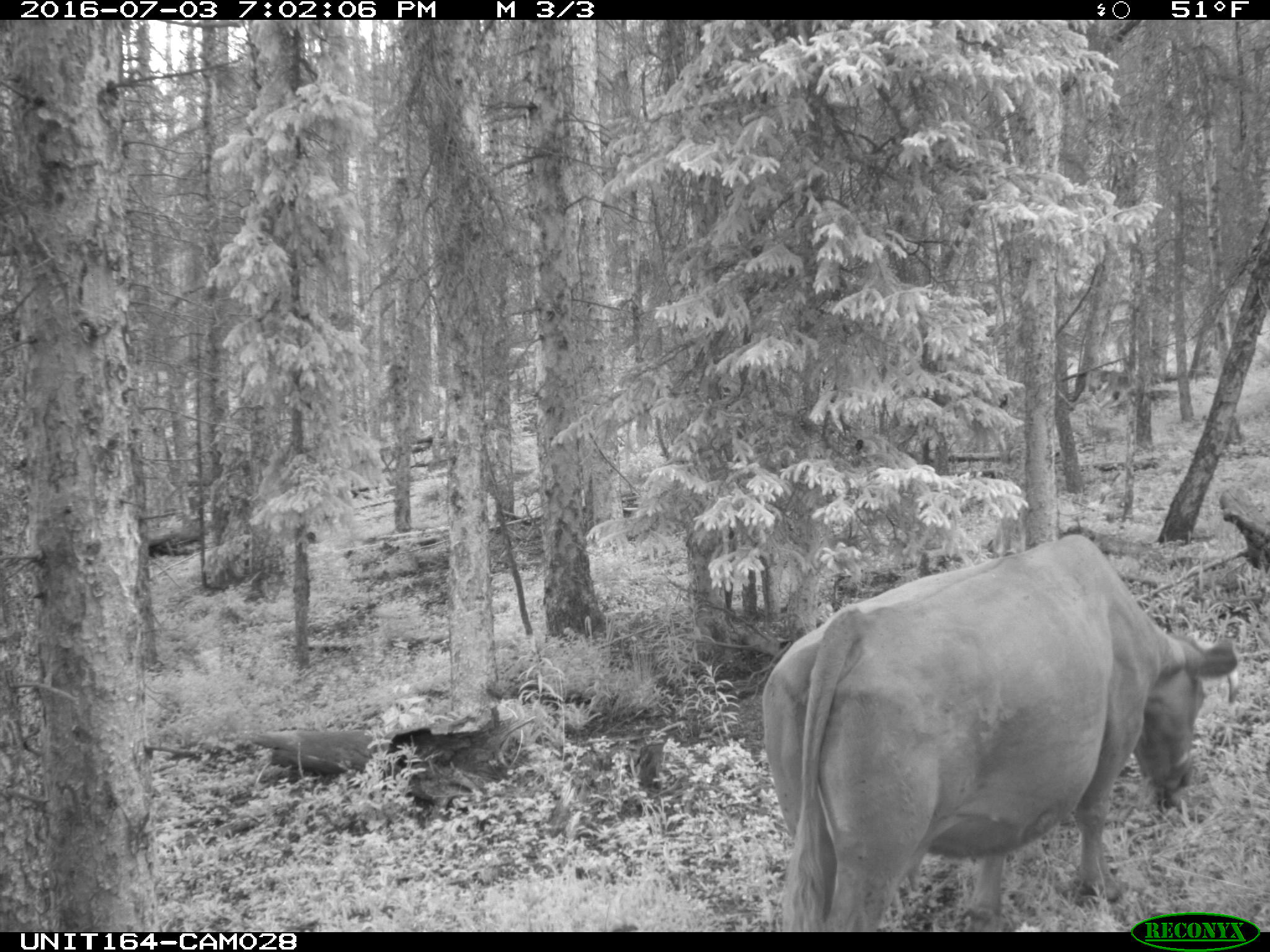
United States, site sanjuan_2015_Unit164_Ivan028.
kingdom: Animalia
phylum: Chordata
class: Mammalia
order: Artiodactyla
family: Bovidae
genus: Bos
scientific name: Bos taurus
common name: domestic cow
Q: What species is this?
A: Bos taurus (domestic cow).